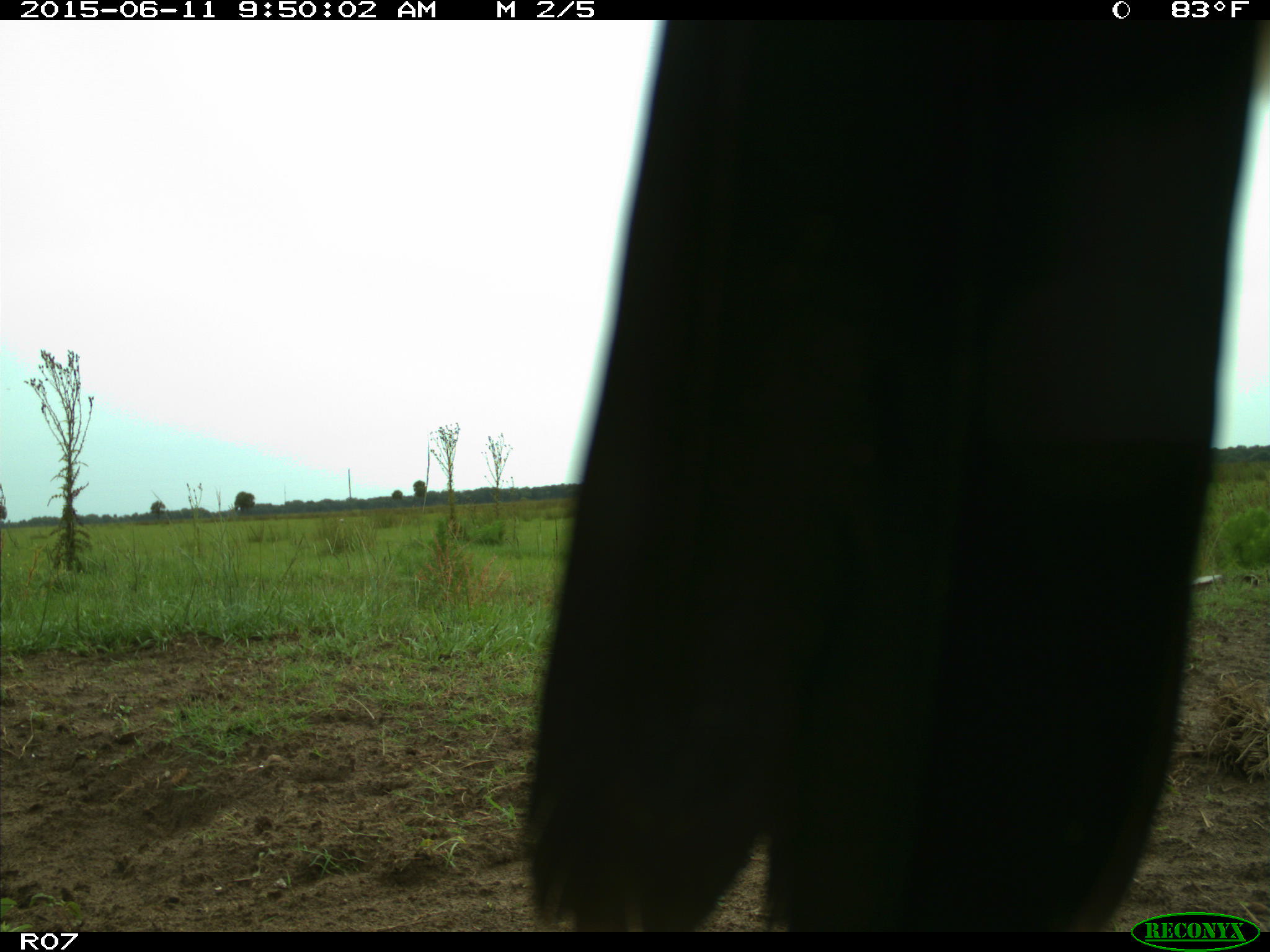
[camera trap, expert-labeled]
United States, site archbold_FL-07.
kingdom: Animalia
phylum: Chordata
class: Mammalia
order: Artiodactyla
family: Bovidae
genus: Bos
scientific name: Bos taurus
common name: domestic cow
Bos taurus (domestic cow).